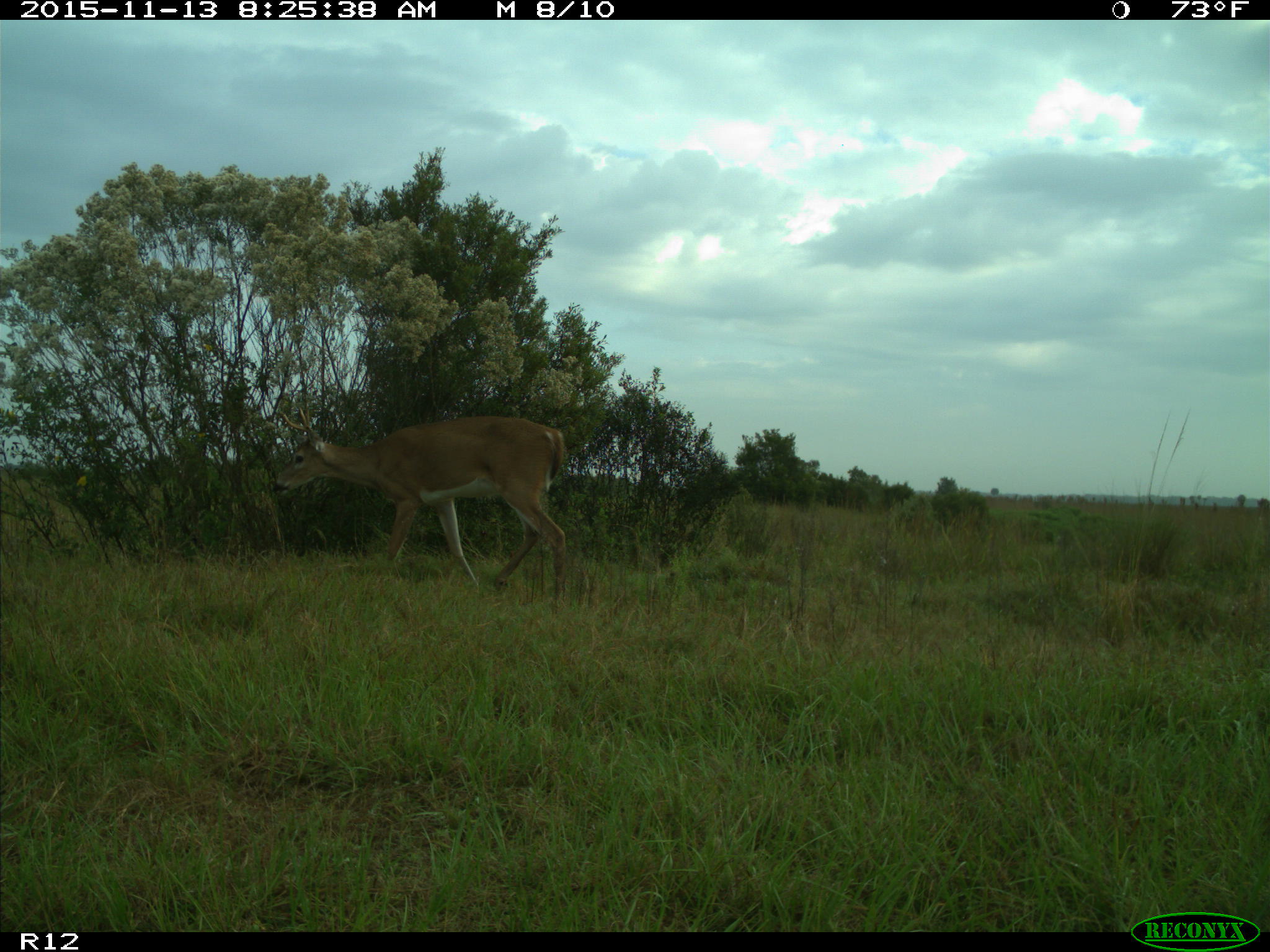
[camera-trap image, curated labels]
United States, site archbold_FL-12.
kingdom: Animalia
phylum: Chordata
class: Mammalia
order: Artiodactyla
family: Cervidae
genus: Odocoileus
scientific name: Odocoileus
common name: deer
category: unidentified deer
Unidentified deer (deer) (Odocoileus).